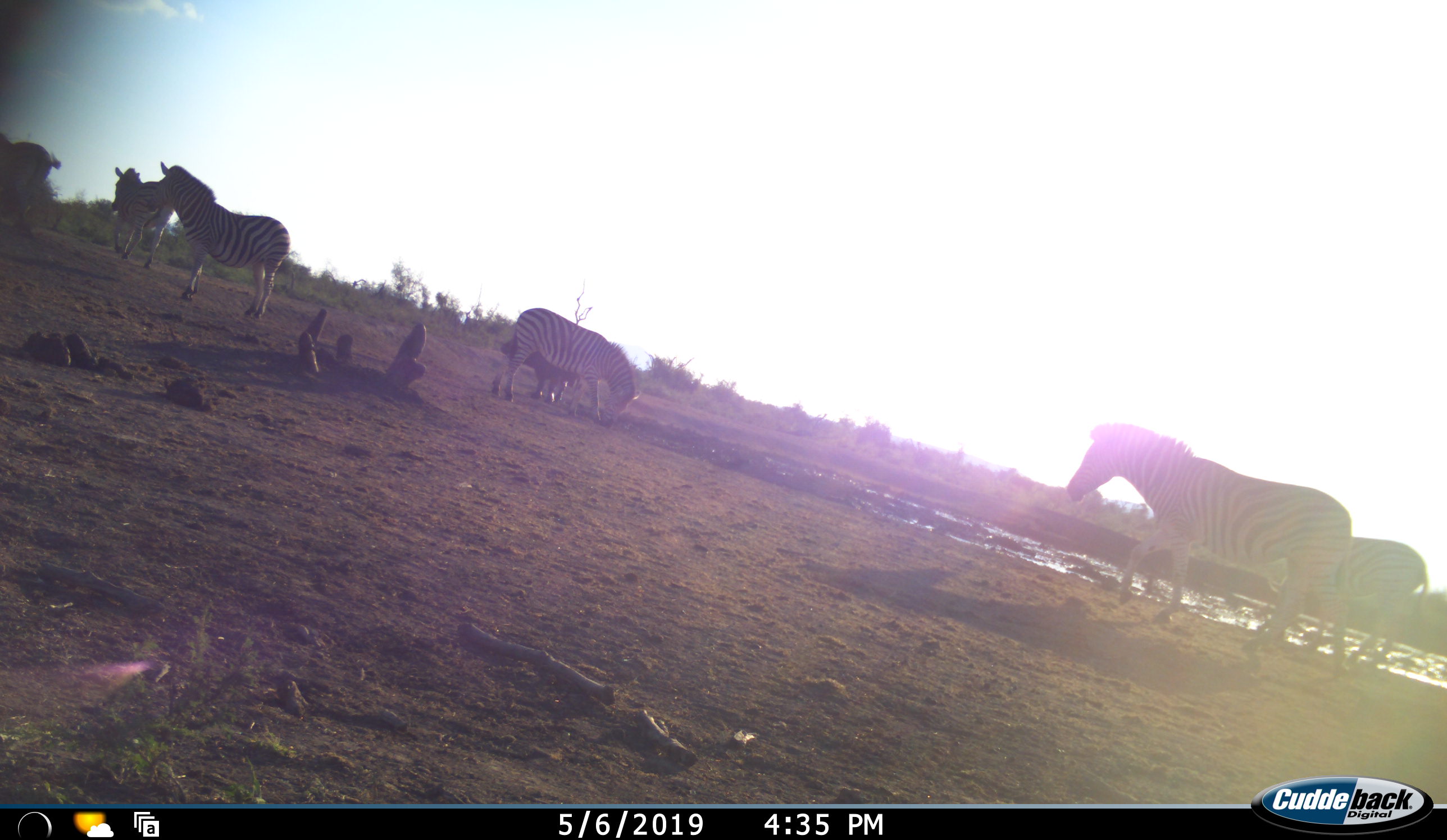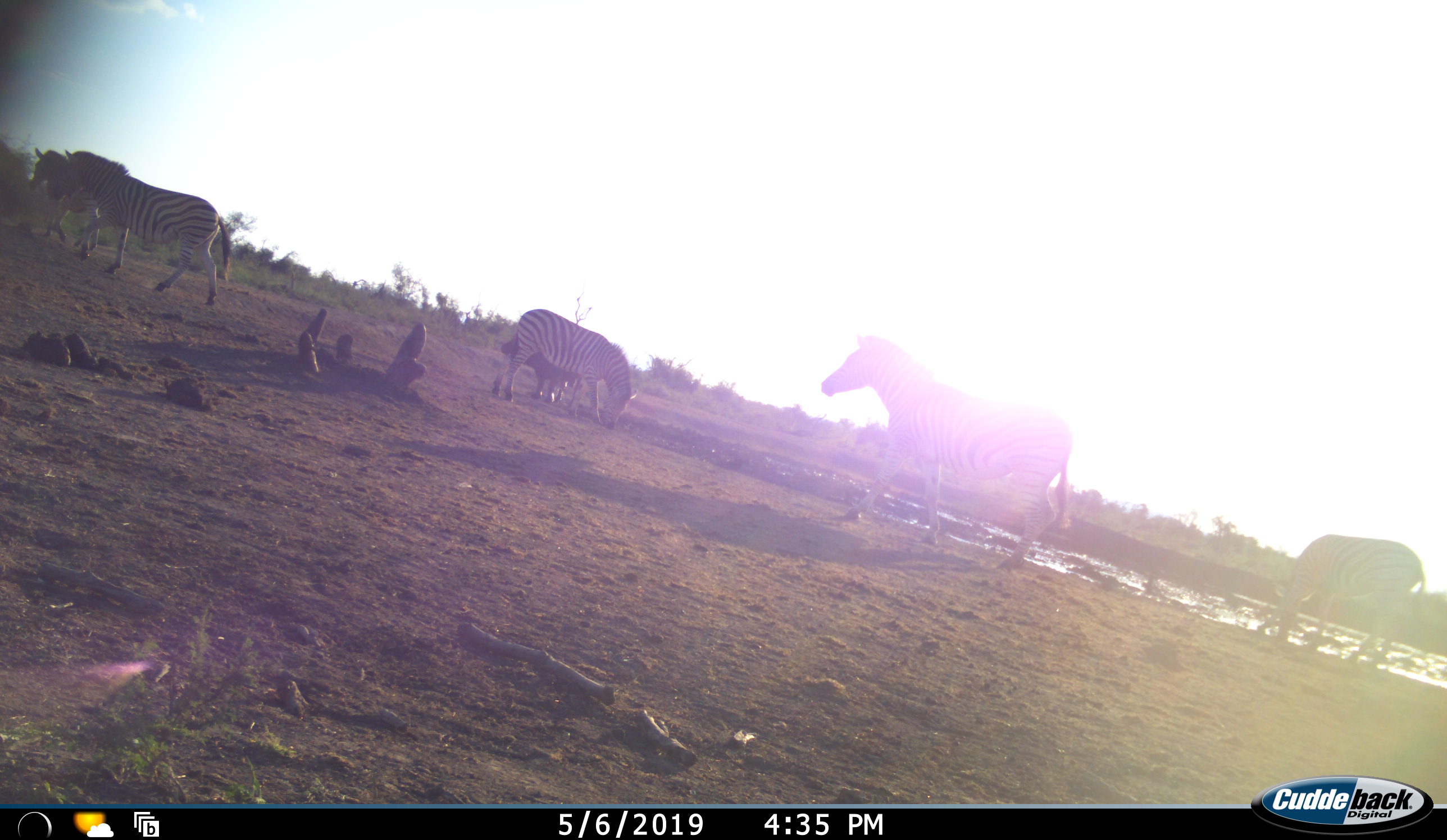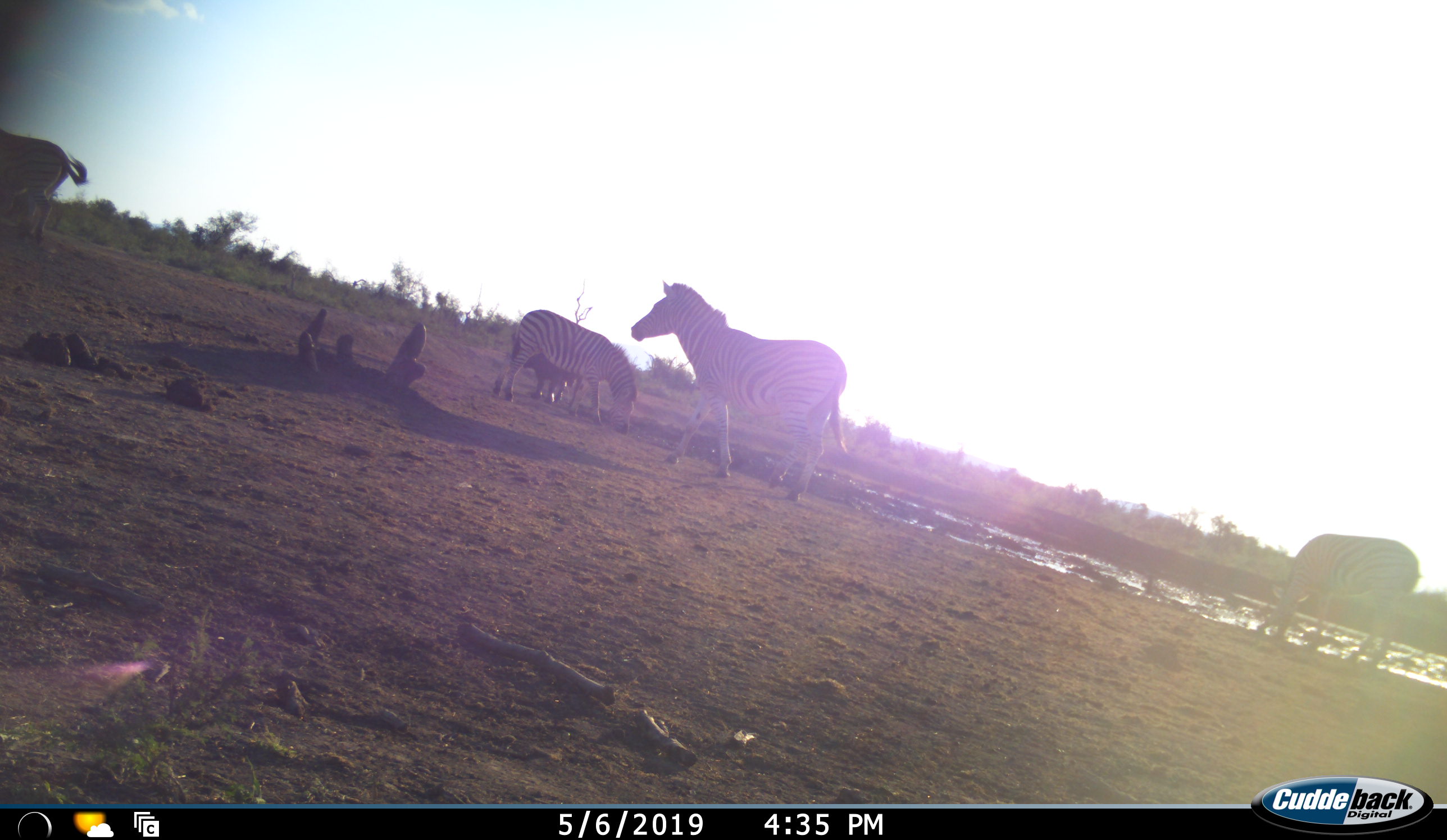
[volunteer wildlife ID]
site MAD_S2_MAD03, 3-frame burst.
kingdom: Animalia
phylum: Chordata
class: Mammalia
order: Perissodactyla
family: Equidae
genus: Equus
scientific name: Equus quagga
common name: plains zebra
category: zebraplains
Zebraplains (plains zebra) (Equus quagga), count 7. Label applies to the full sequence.